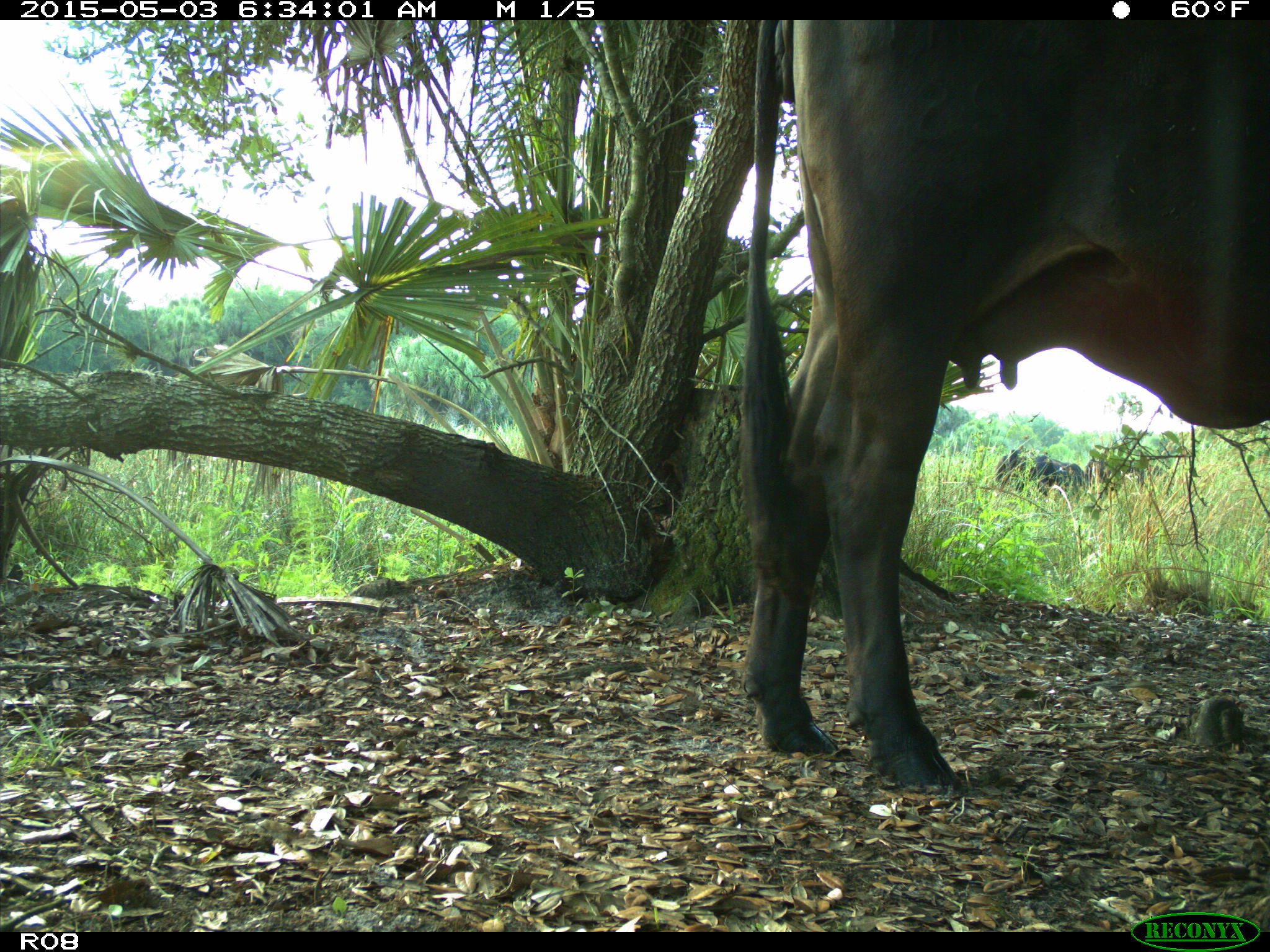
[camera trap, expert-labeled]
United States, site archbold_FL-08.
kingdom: Animalia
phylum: Chordata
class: Mammalia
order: Artiodactyla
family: Bovidae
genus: Bos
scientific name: Bos taurus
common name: domestic cow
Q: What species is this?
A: Bos taurus (domestic cow).